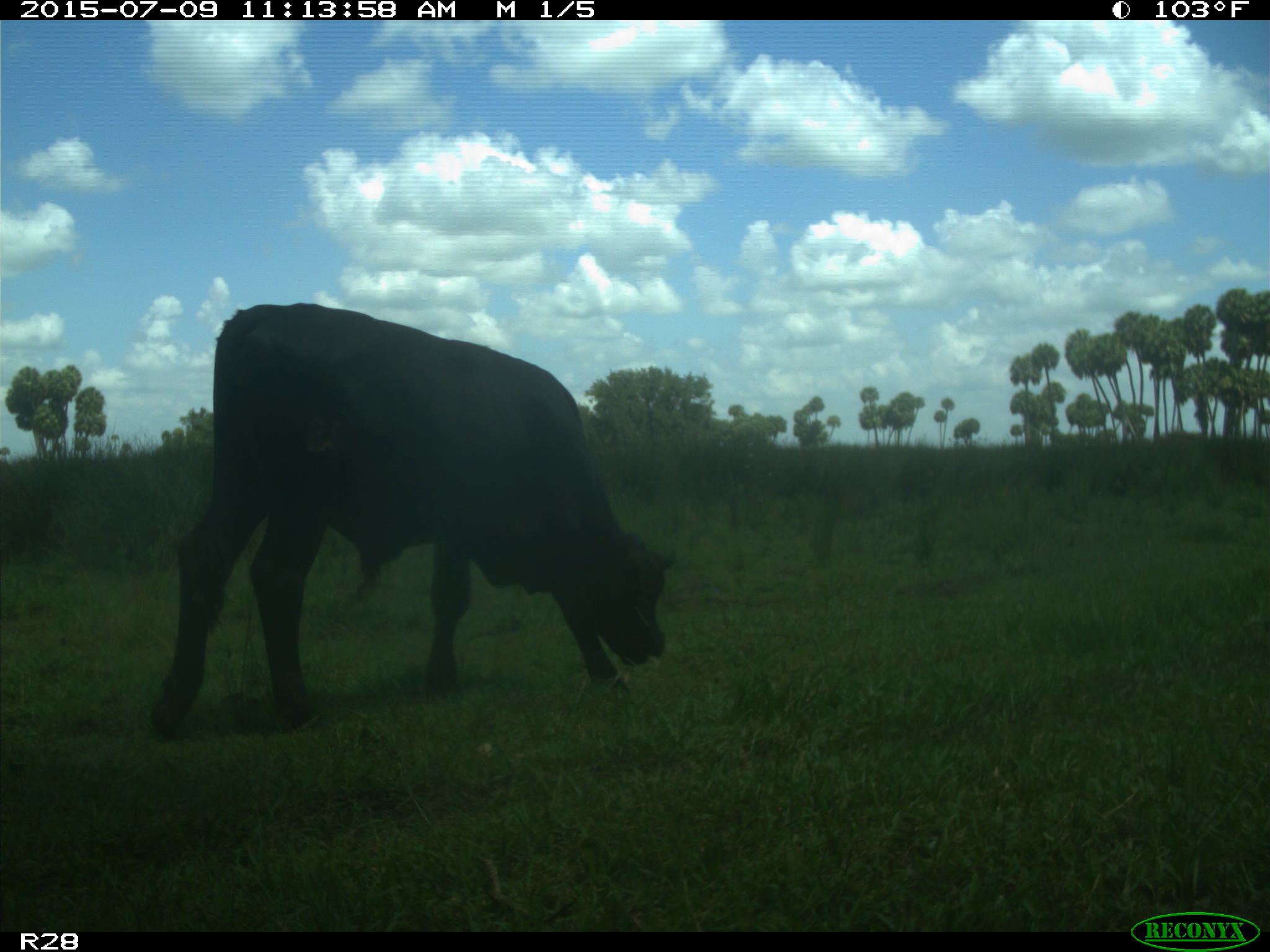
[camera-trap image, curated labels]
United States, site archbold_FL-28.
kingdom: Animalia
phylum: Chordata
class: Mammalia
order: Artiodactyla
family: Bovidae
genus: Bos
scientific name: Bos taurus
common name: domestic cow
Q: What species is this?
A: Bos taurus (domestic cow).